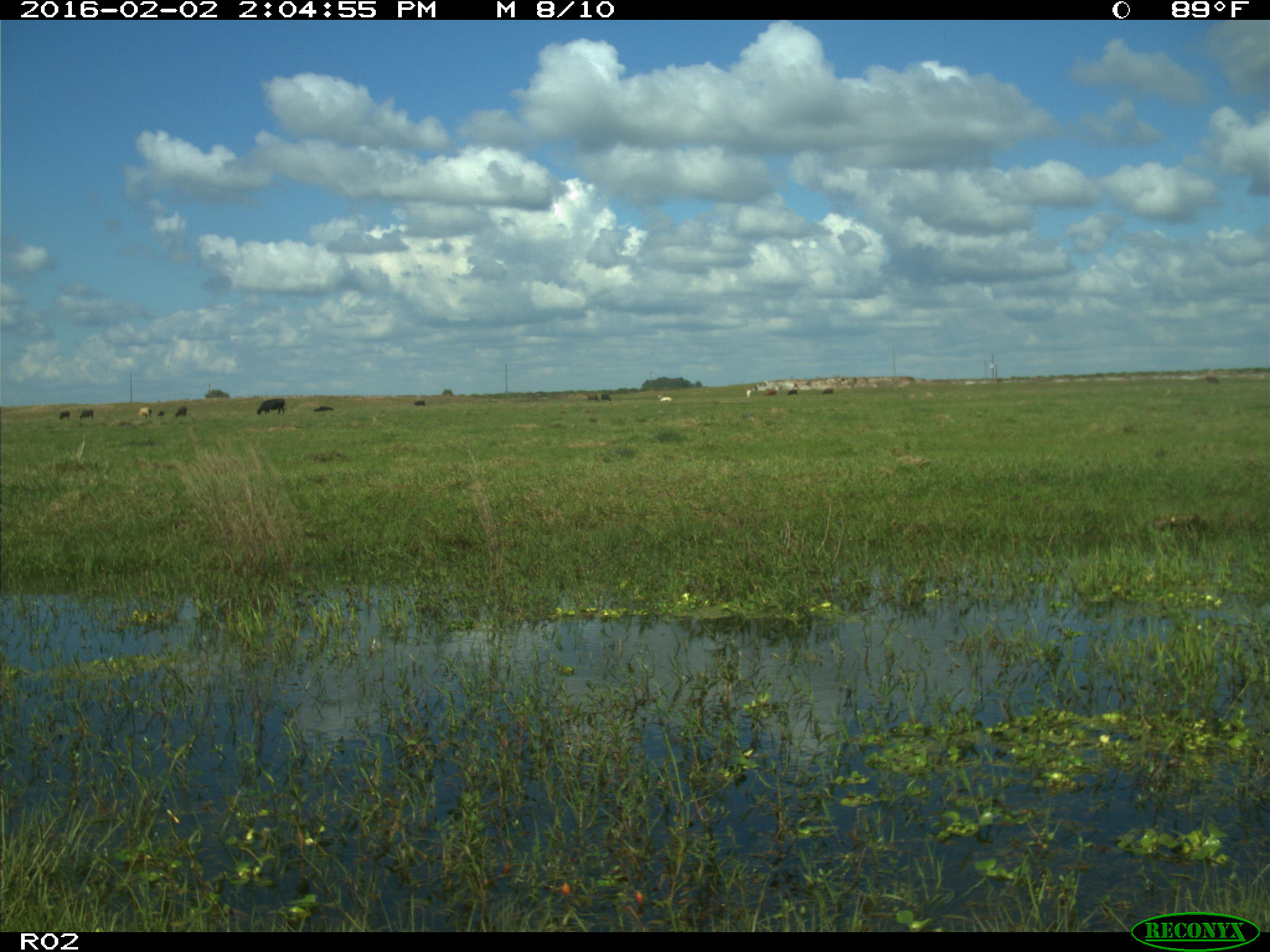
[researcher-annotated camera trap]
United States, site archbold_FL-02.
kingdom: Animalia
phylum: Chordata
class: Mammalia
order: Artiodactyla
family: Bovidae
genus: Bos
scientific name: Bos taurus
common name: domestic cow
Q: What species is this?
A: Bos taurus (domestic cow).